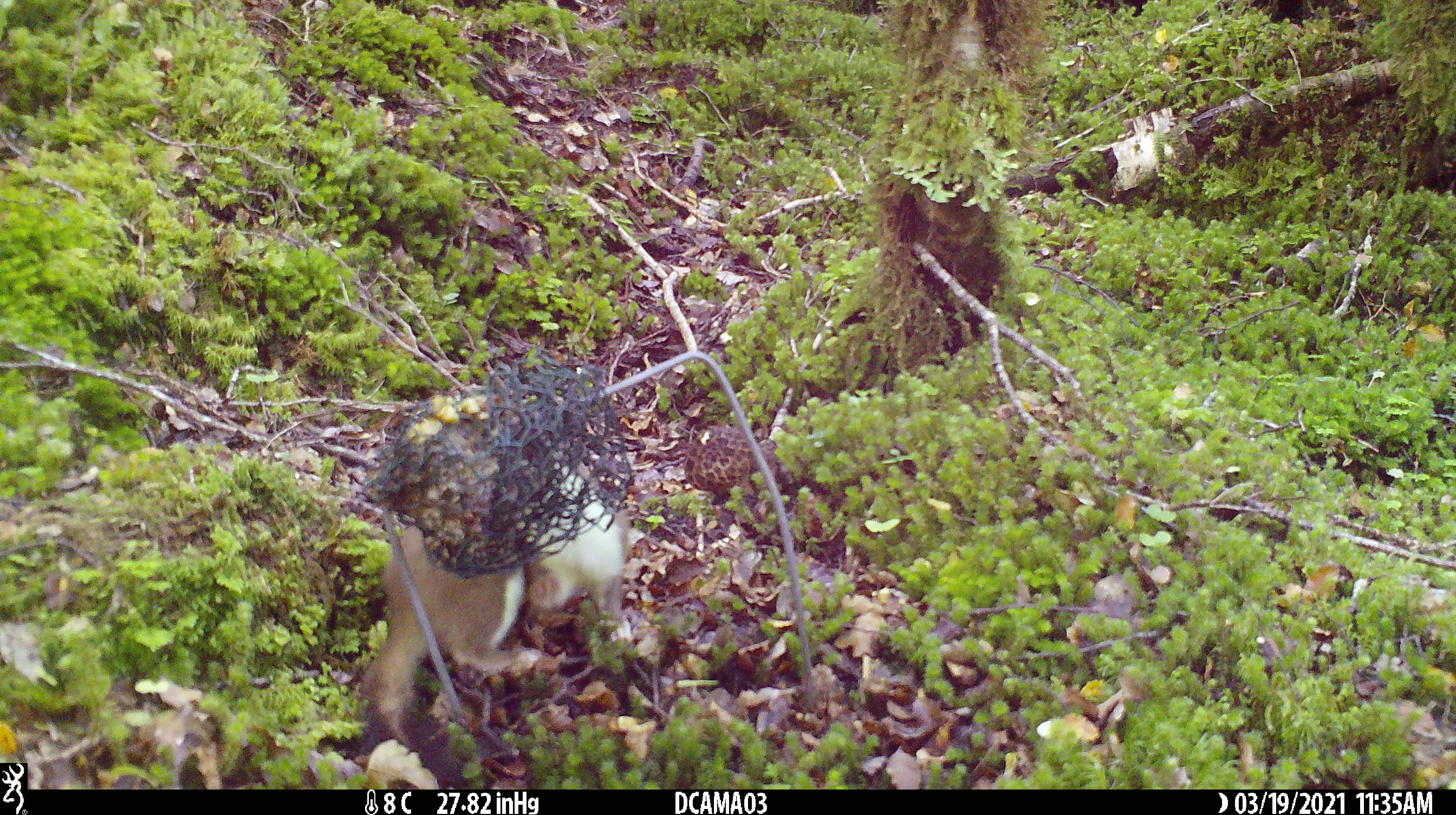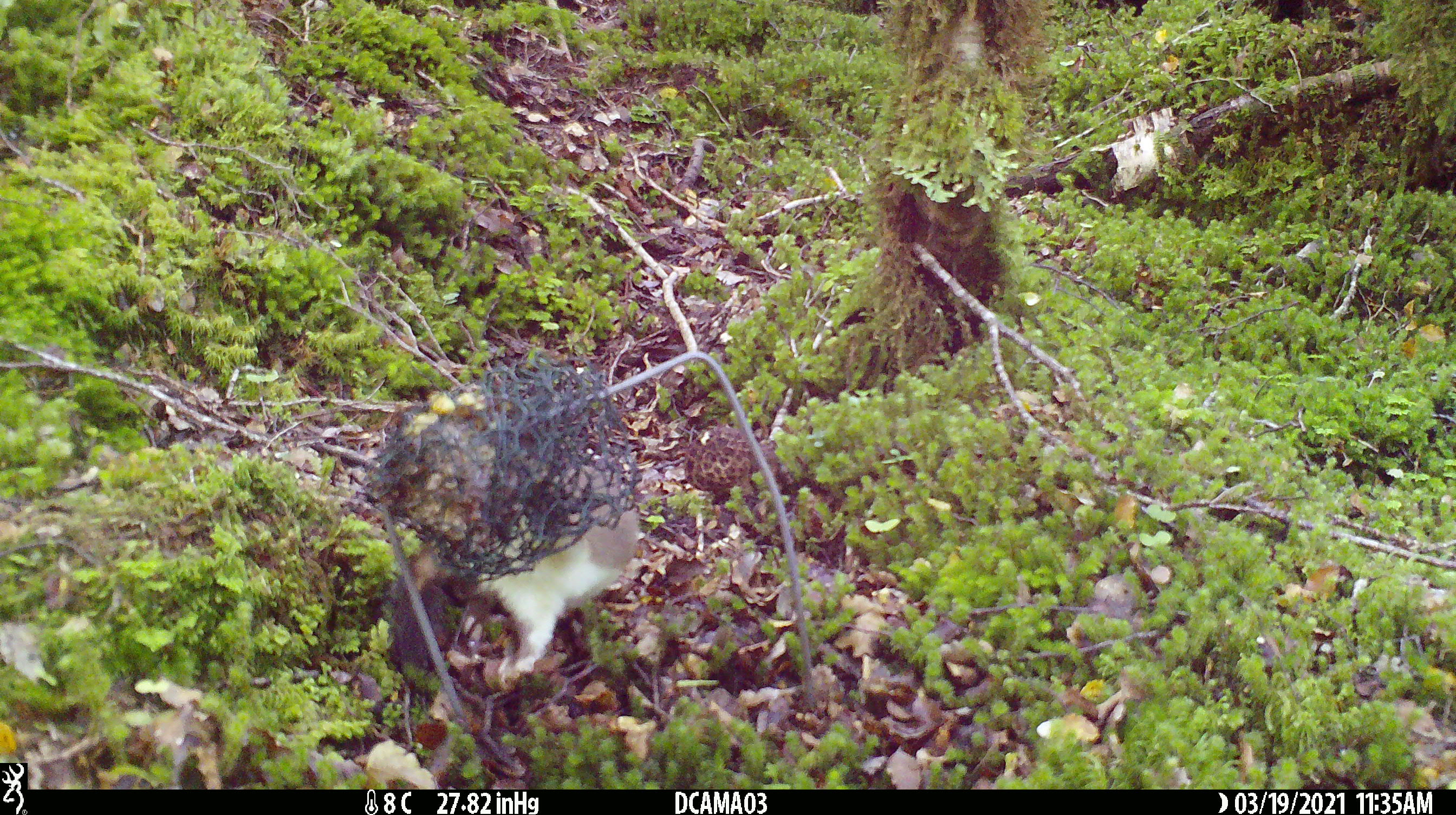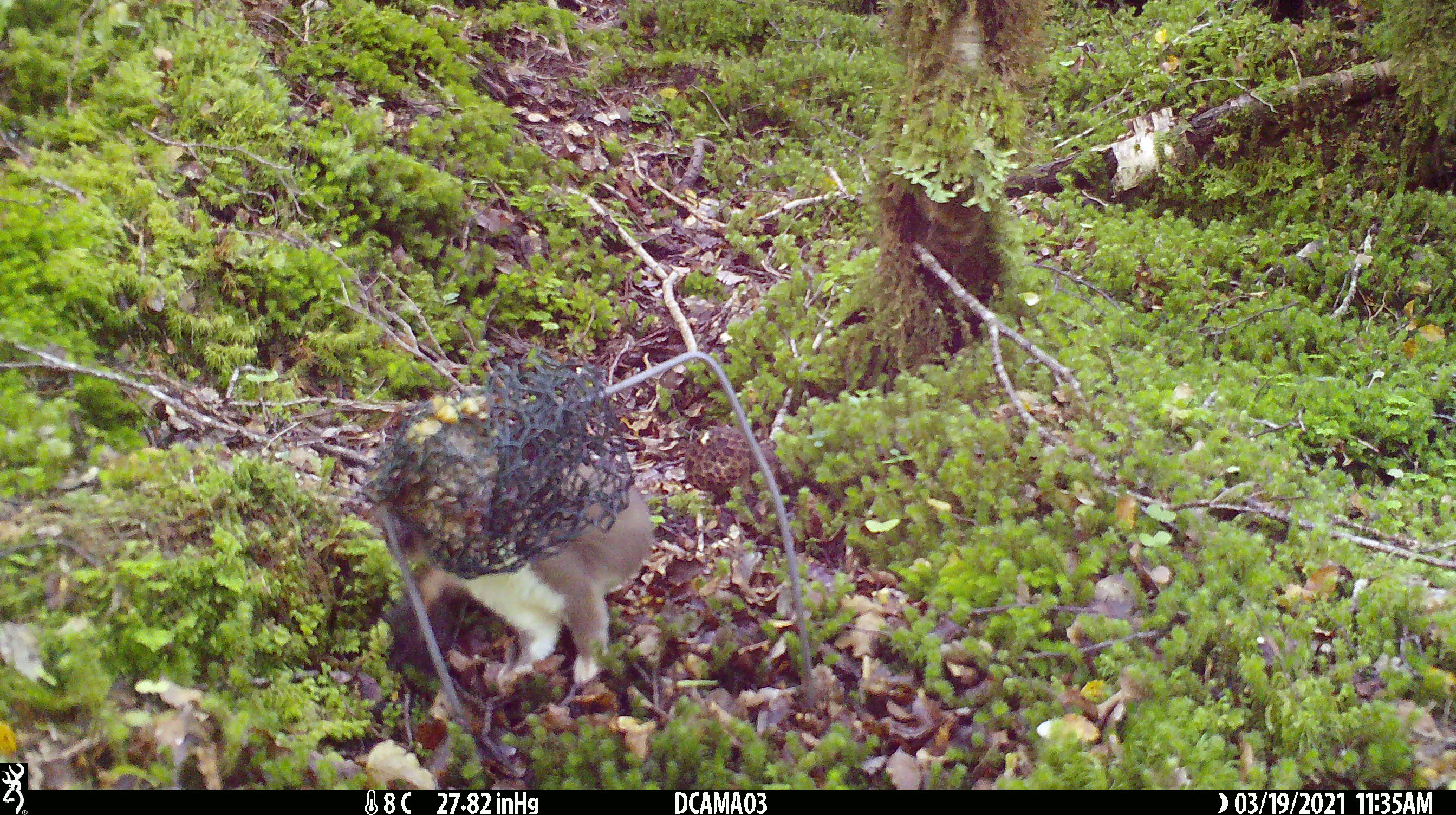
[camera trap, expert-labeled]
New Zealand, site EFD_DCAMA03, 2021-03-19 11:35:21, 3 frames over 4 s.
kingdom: Animalia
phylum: Chordata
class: Mammalia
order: Carnivora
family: Mustelidae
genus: Mustela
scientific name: Mustela erminea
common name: stoat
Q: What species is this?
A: Stoat (Mustela erminea).